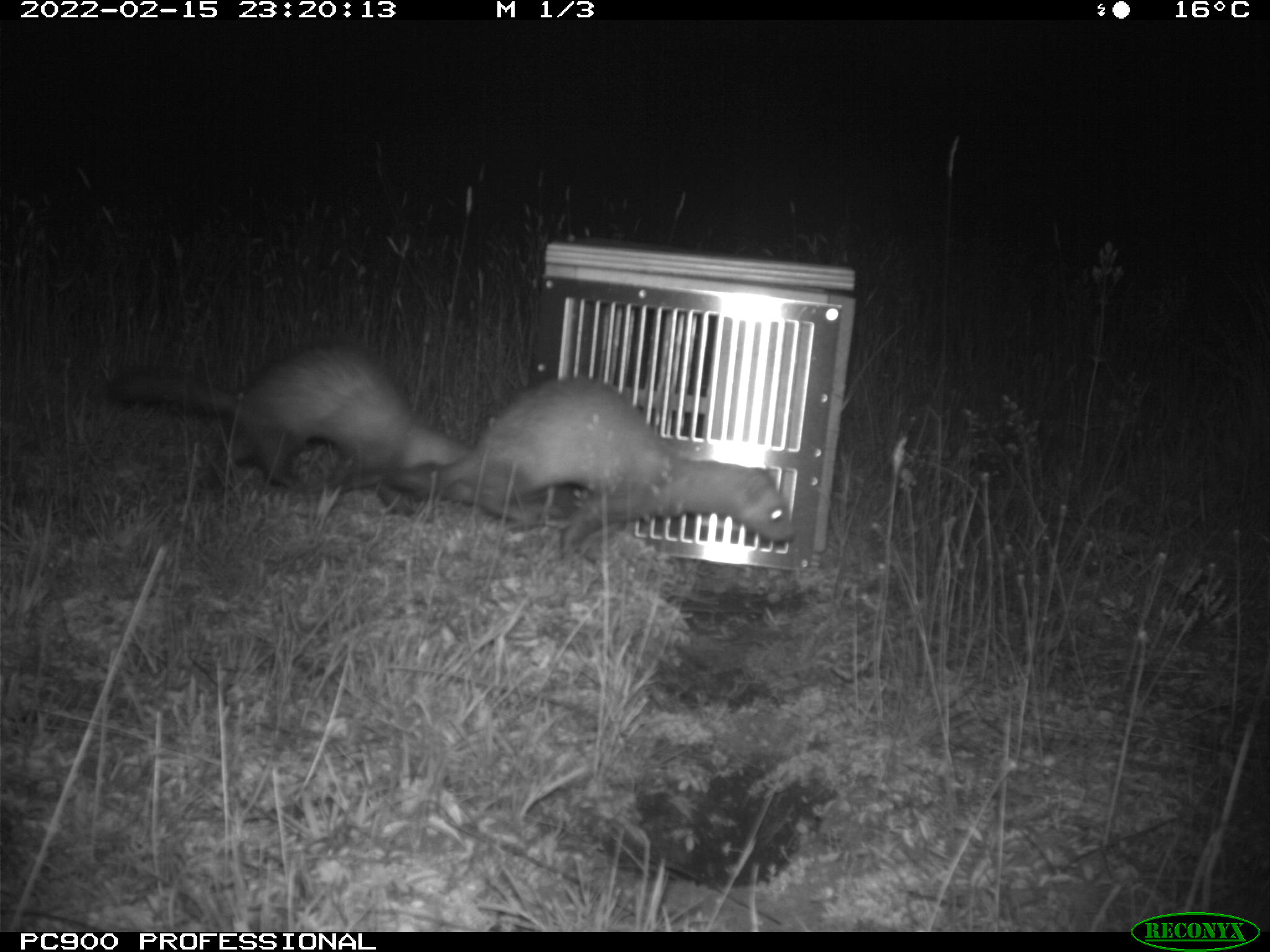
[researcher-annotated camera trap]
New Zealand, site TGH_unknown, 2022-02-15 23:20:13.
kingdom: Animalia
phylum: Chordata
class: Mammalia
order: Carnivora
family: Mustelidae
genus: Mustela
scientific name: Mustela furo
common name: ferret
Ferret (Mustela furo).